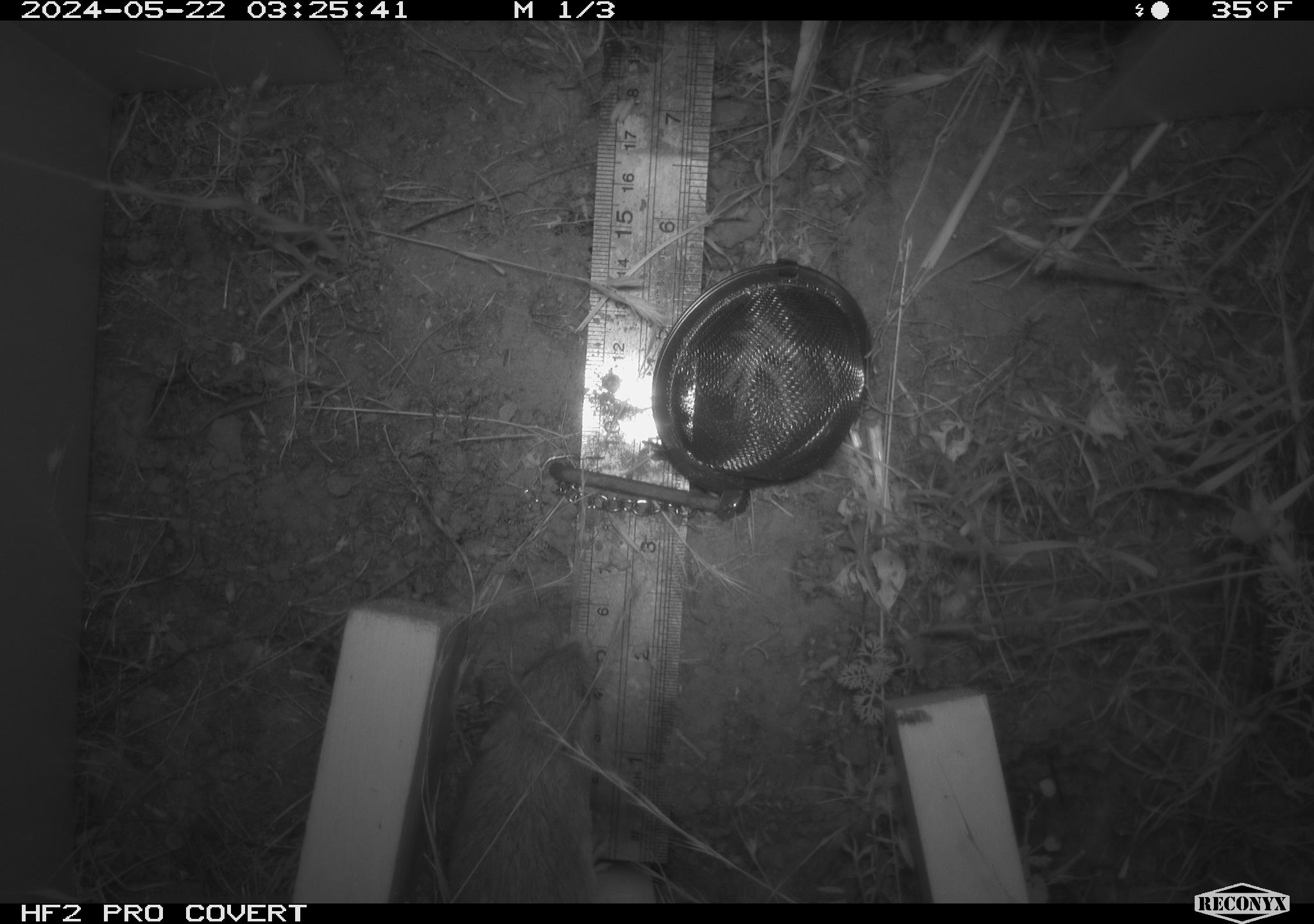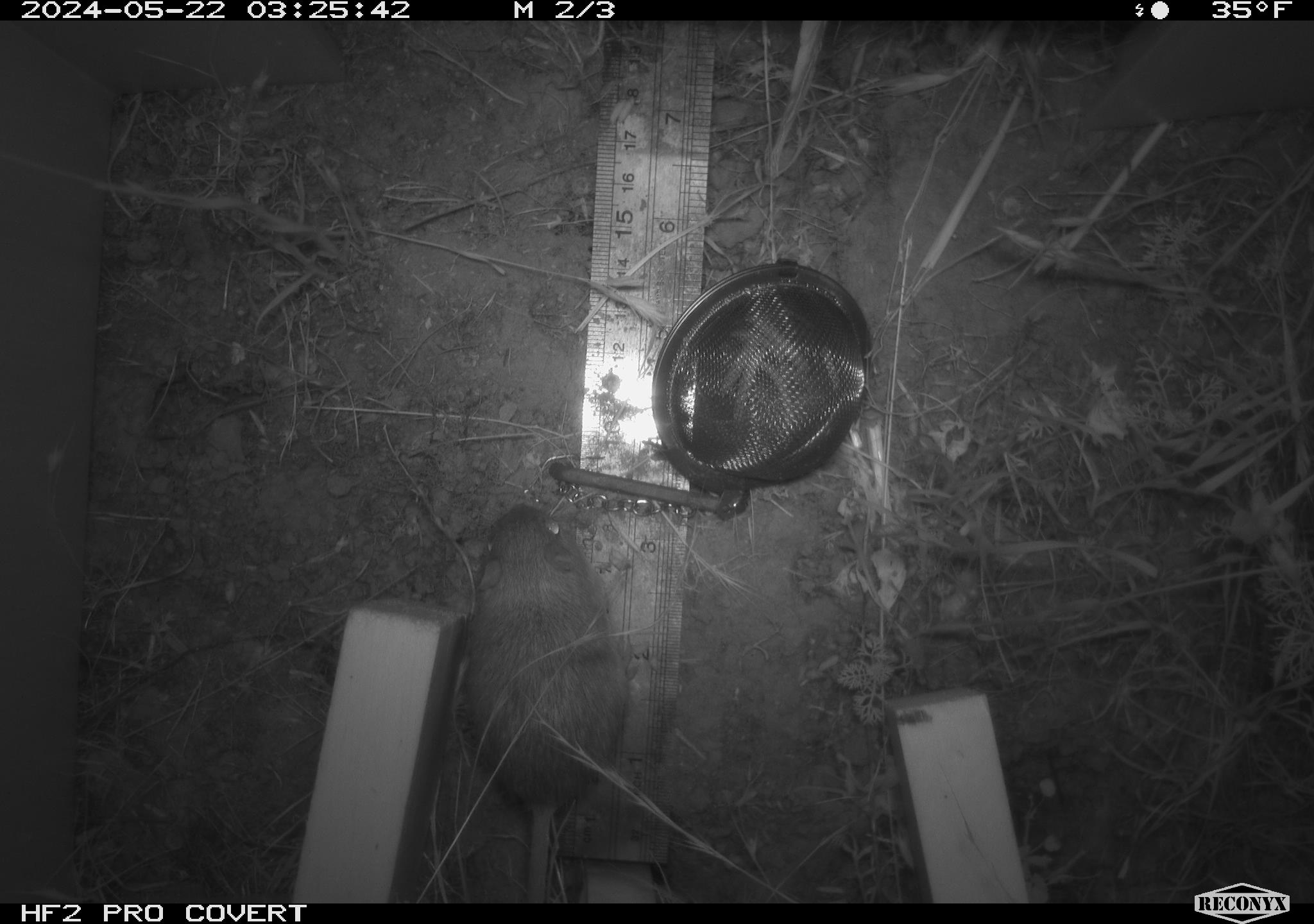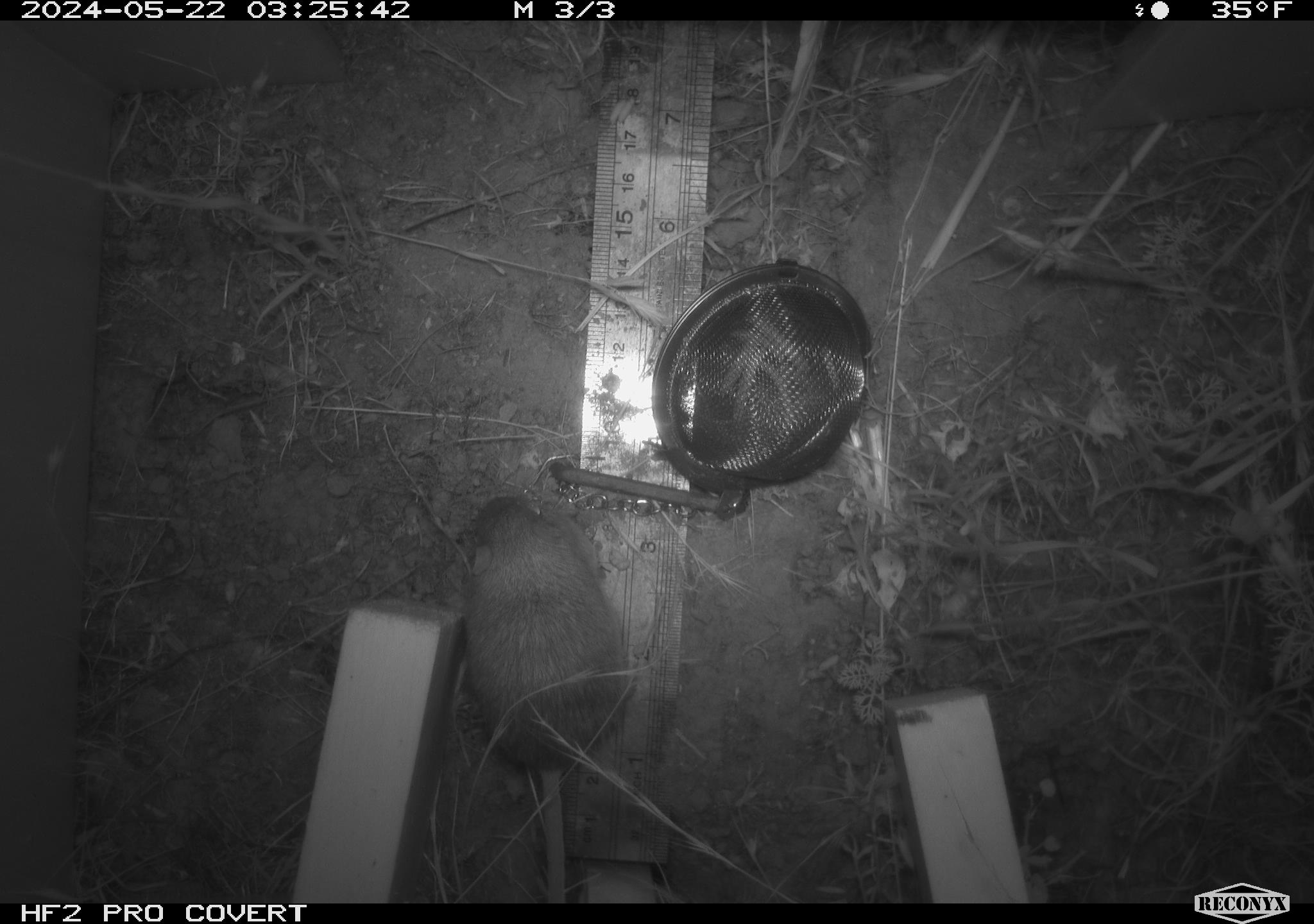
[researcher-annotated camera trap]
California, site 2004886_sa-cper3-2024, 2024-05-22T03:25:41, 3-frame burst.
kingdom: Animalia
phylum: Chordata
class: Mammalia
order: Rodentia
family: Heteromyidae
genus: Dipodomys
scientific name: Dipodomys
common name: kangaroo rats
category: dipodomys species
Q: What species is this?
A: Dipodomys species (kangaroo rats) (Dipodomys).